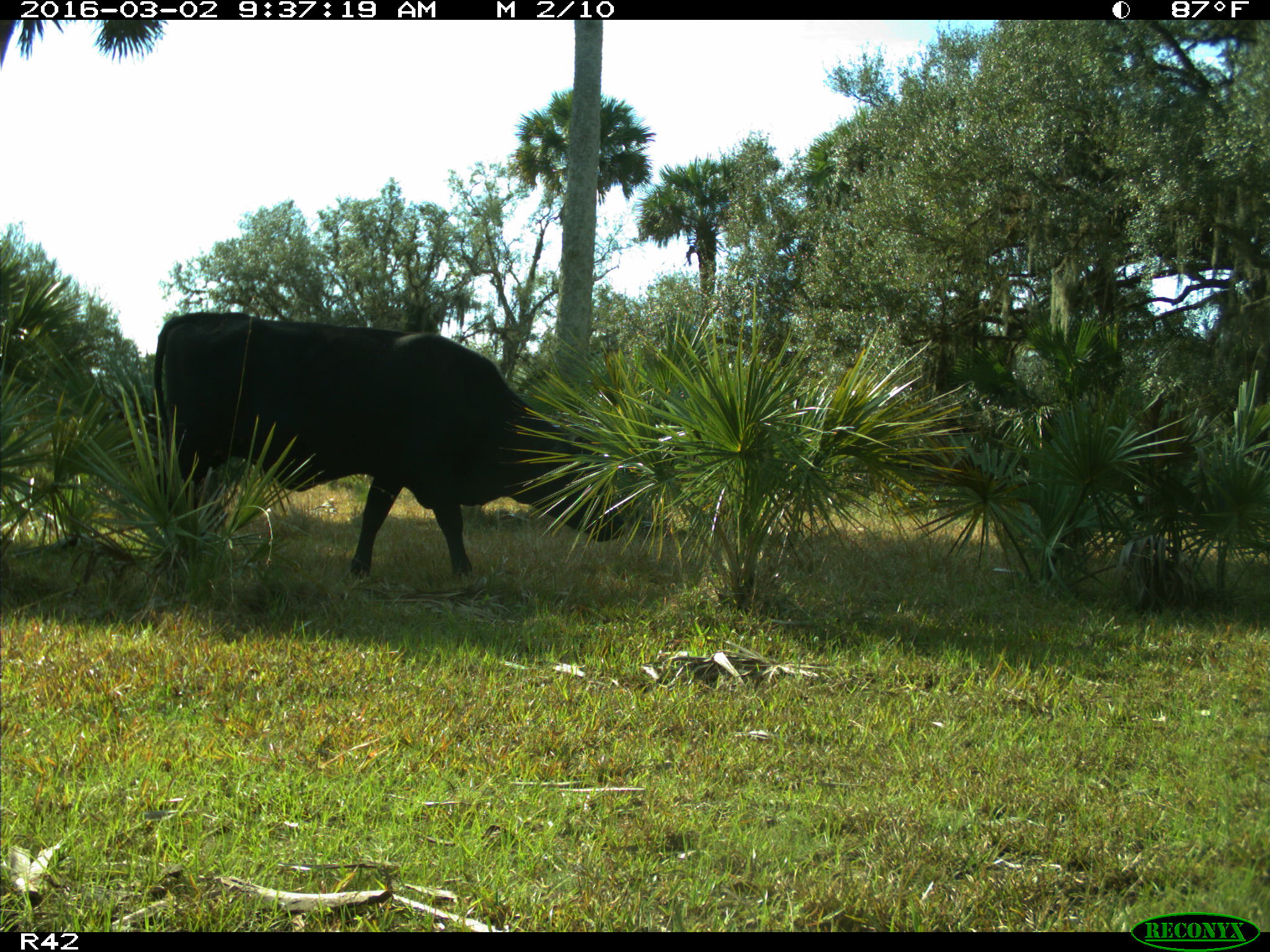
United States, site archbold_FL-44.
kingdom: Animalia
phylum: Chordata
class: Mammalia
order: Artiodactyla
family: Bovidae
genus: Bos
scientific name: Bos taurus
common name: domestic cow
Bos taurus (domestic cow).